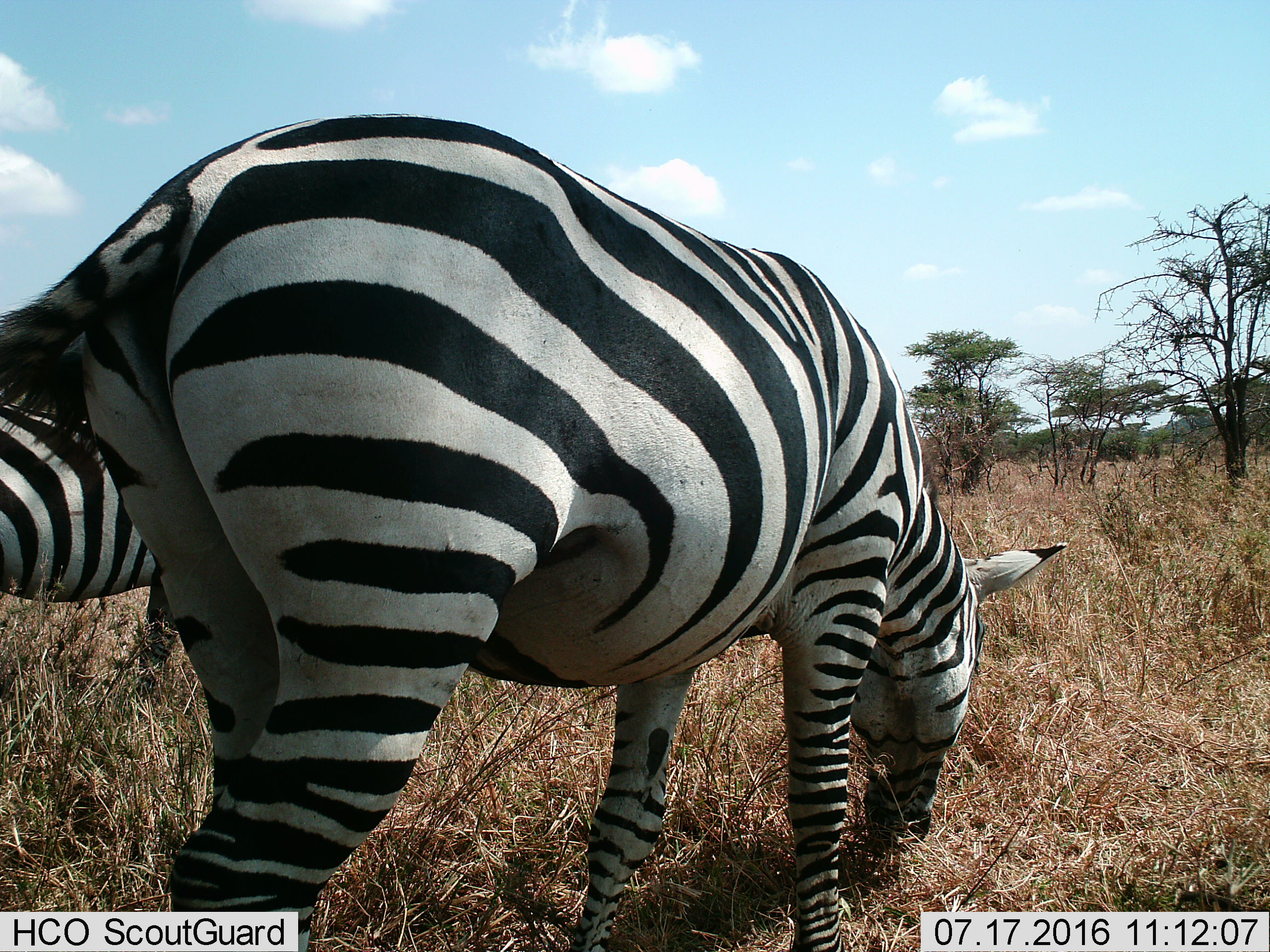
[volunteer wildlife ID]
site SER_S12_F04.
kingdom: Animalia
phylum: Chordata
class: Mammalia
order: Perissodactyla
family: Equidae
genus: Equus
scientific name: Equus quagga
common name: plains zebra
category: zebraplains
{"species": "zebraplains (plains zebra) (Equus quagga)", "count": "2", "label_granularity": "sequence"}